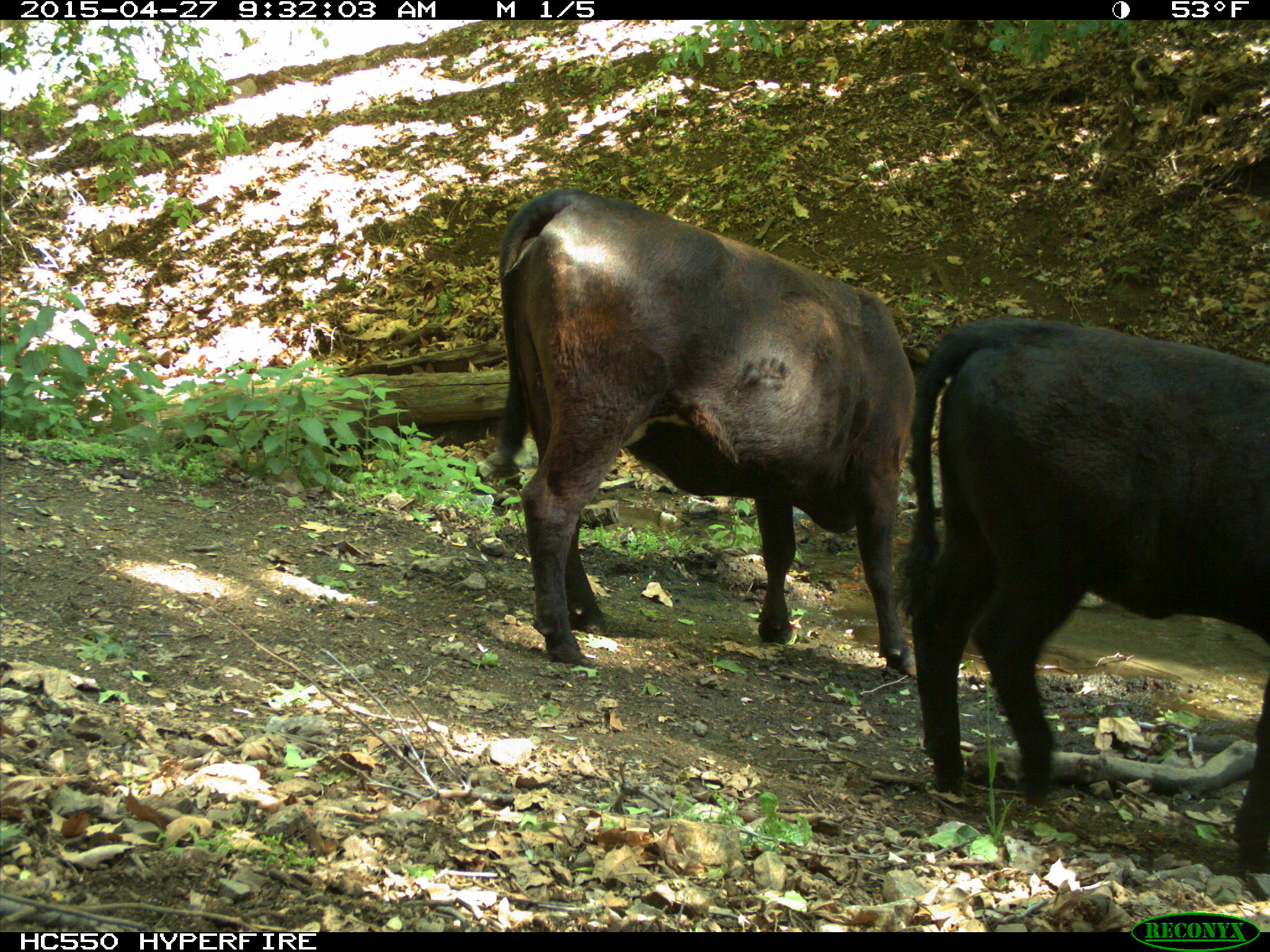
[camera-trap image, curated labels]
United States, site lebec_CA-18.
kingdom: Animalia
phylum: Chordata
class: Mammalia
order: Artiodactyla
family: Bovidae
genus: Bos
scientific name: Bos taurus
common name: domestic cow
Bos taurus (domestic cow).